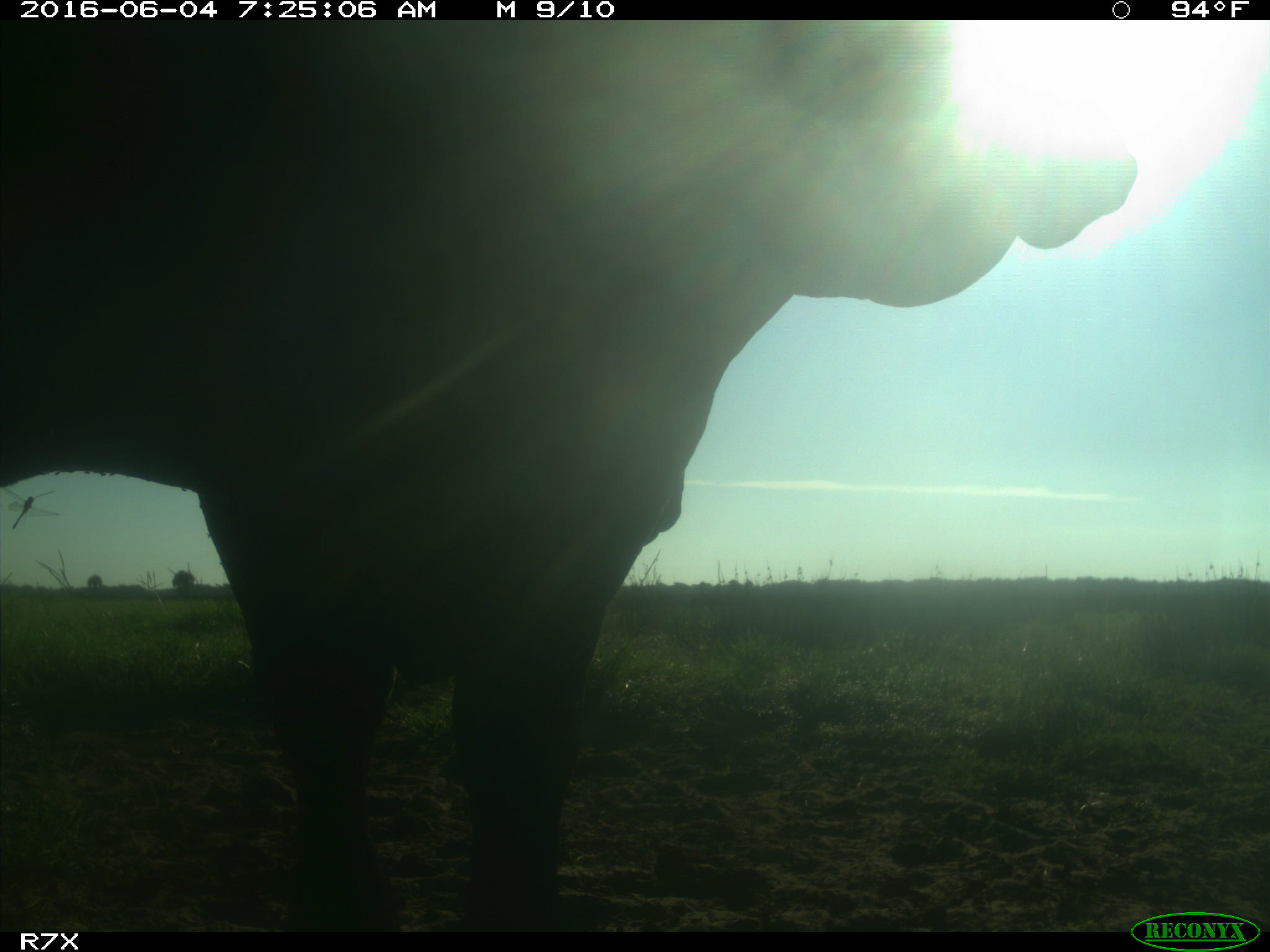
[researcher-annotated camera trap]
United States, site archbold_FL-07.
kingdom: Animalia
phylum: Chordata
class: Mammalia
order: Artiodactyla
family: Bovidae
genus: Bos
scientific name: Bos taurus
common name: domestic cow